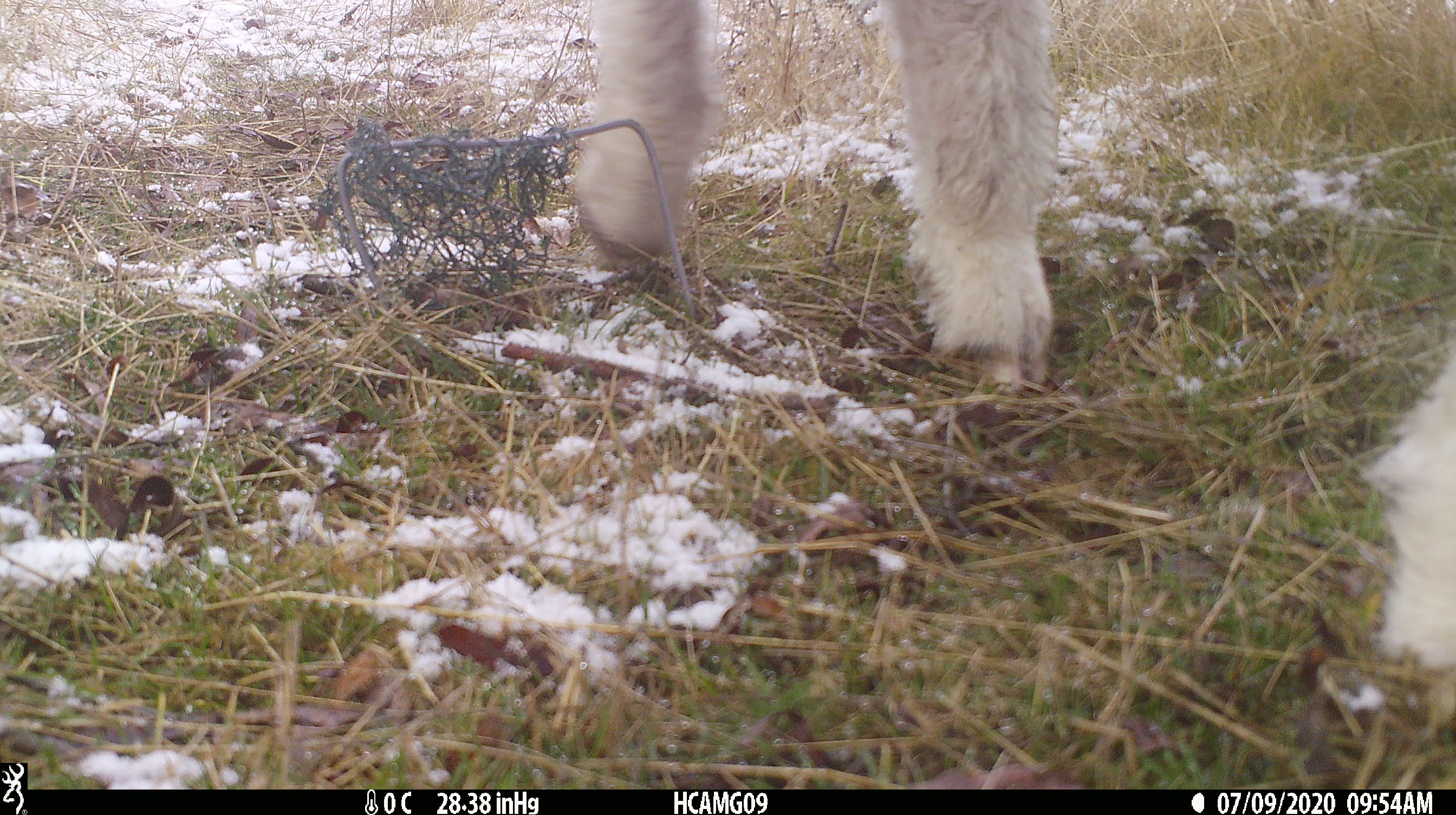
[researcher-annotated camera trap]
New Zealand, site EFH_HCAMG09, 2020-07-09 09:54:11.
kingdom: Animalia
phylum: Chordata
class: Mammalia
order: Artiodactyla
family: Bovidae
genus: Ovis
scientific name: Ovis aries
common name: domestic sheep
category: sheep